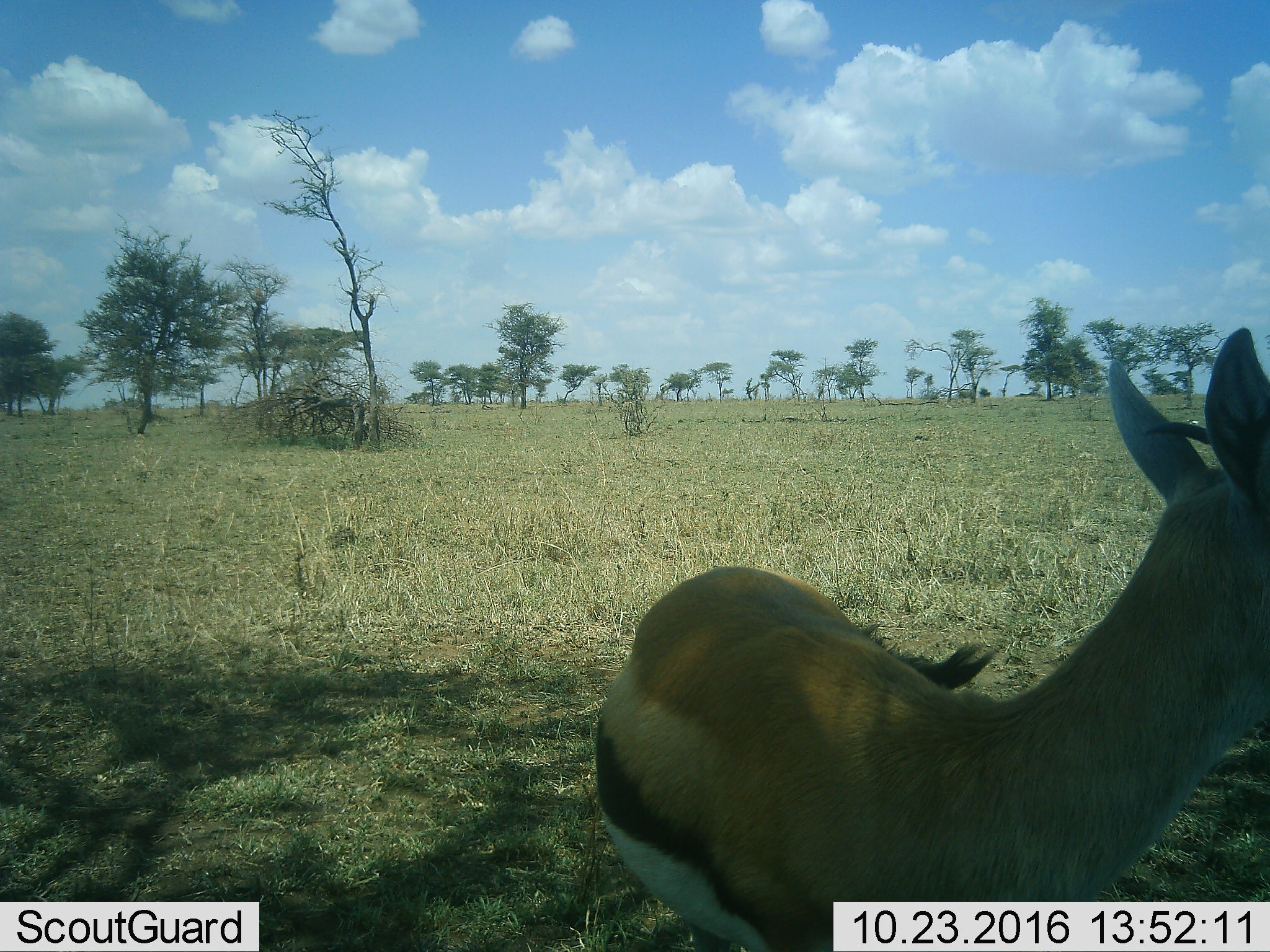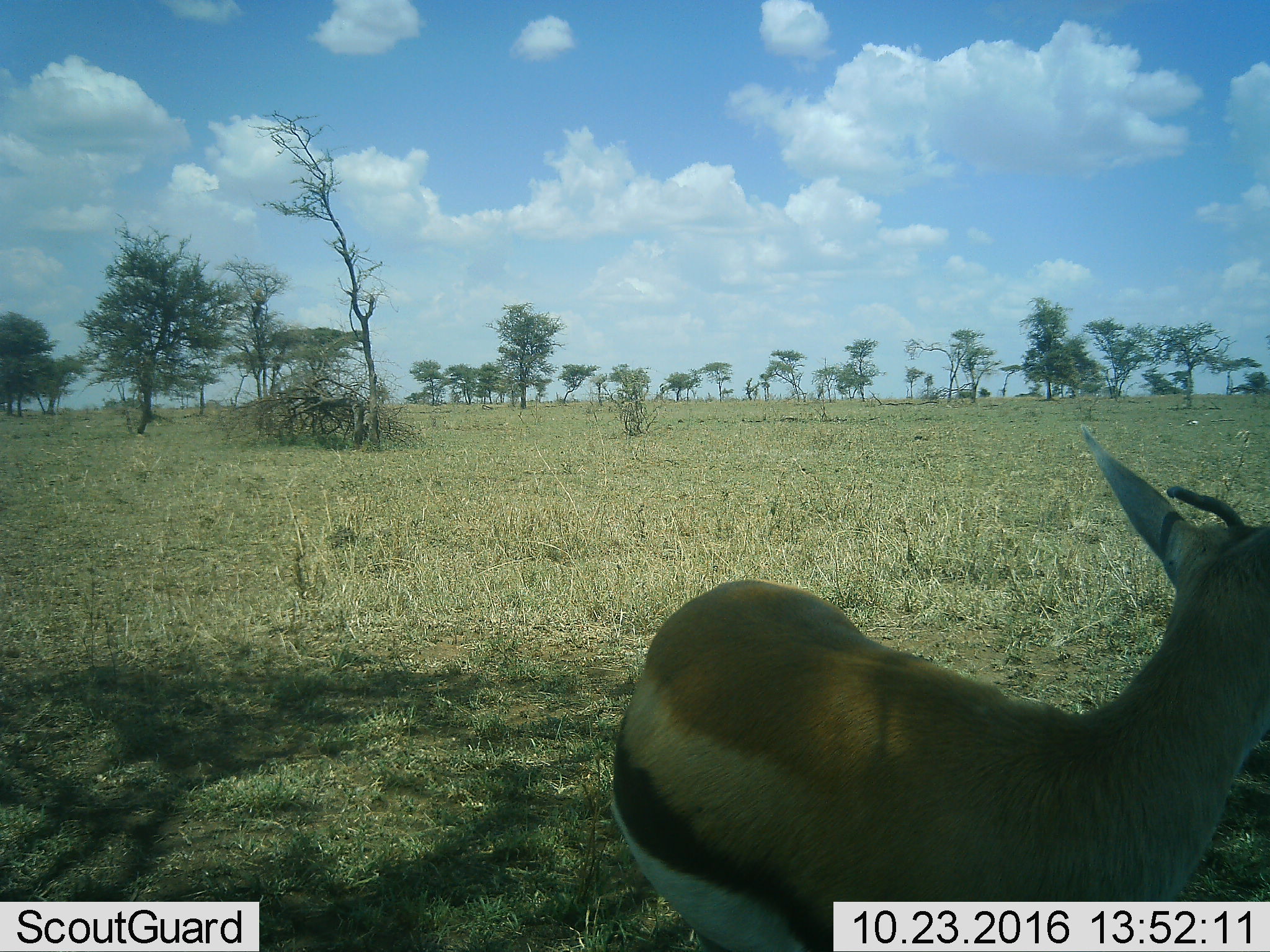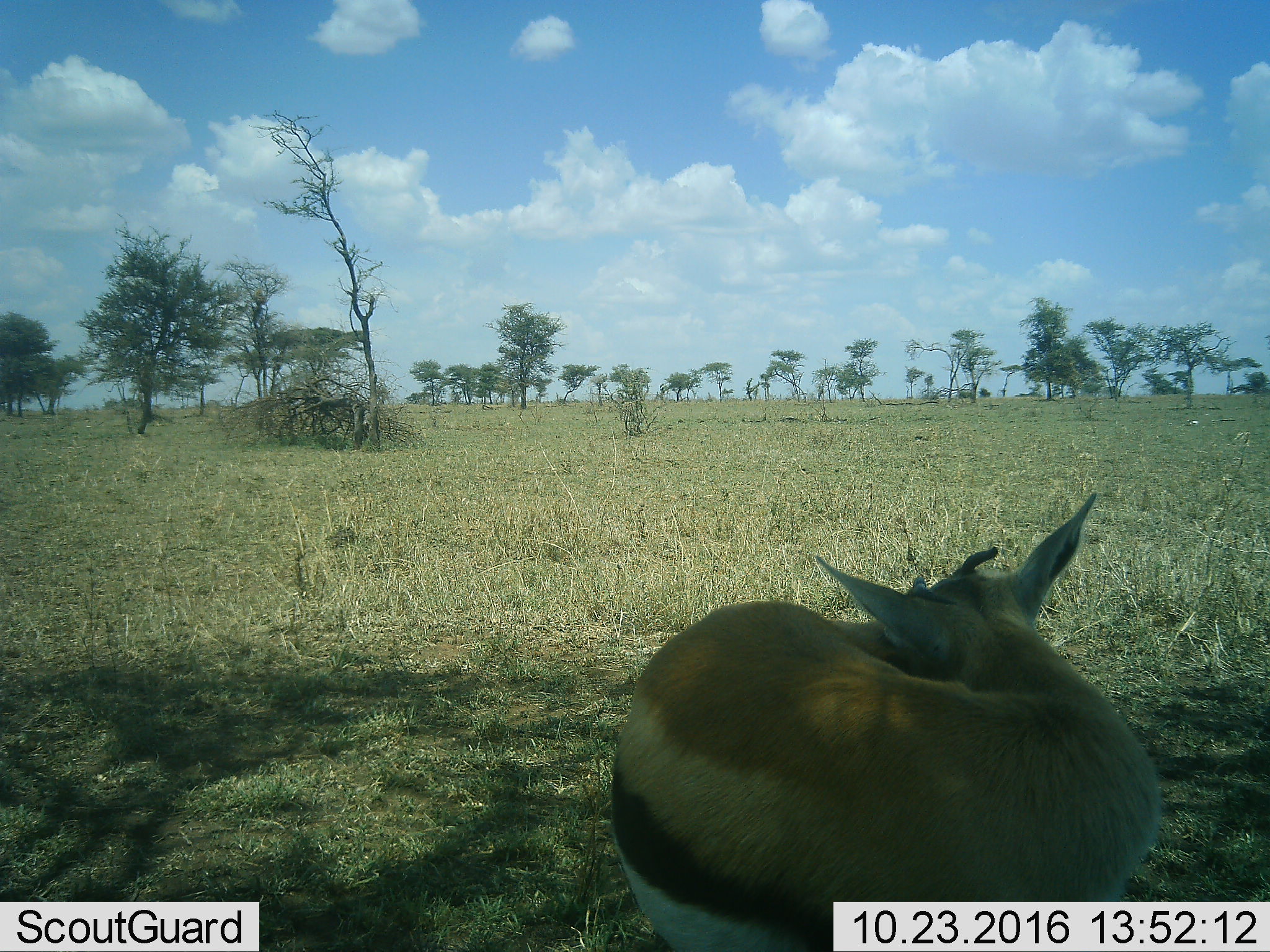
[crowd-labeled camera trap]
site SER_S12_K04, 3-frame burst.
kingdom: Animalia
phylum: Chordata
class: Mammalia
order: Artiodactyla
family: Bovidae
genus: Eudorcas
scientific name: Eudorcas thomsonii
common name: thomson's gazelle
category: gazellethomsons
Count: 1.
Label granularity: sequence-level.